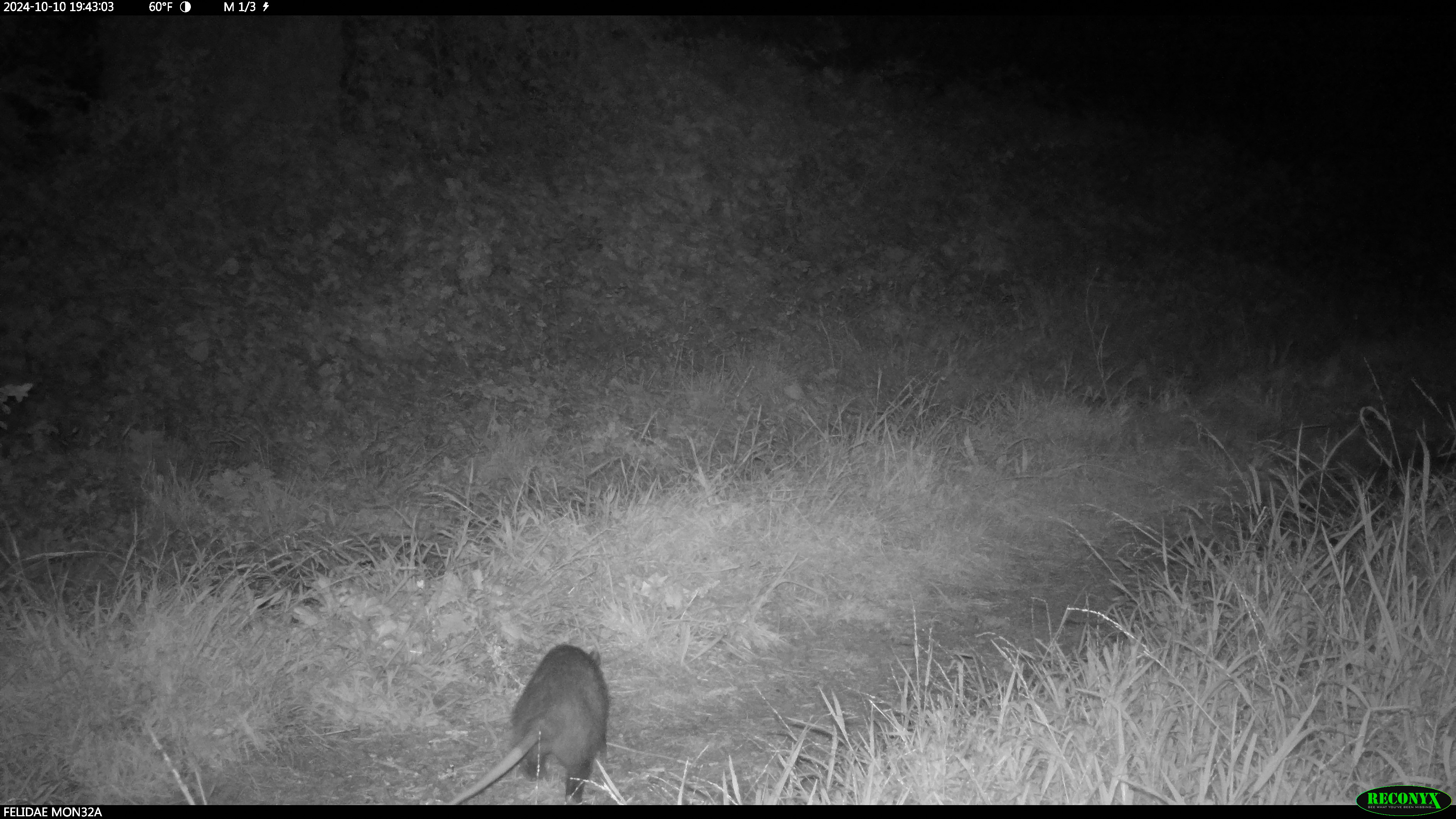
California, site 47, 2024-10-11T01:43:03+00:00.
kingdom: Animalia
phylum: Chordata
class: Mammalia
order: Didelphimorphia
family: Didelphidae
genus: Didelphis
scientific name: Didelphis virginiana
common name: virginia opossum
Virginia opossum (Didelphis virginiana).